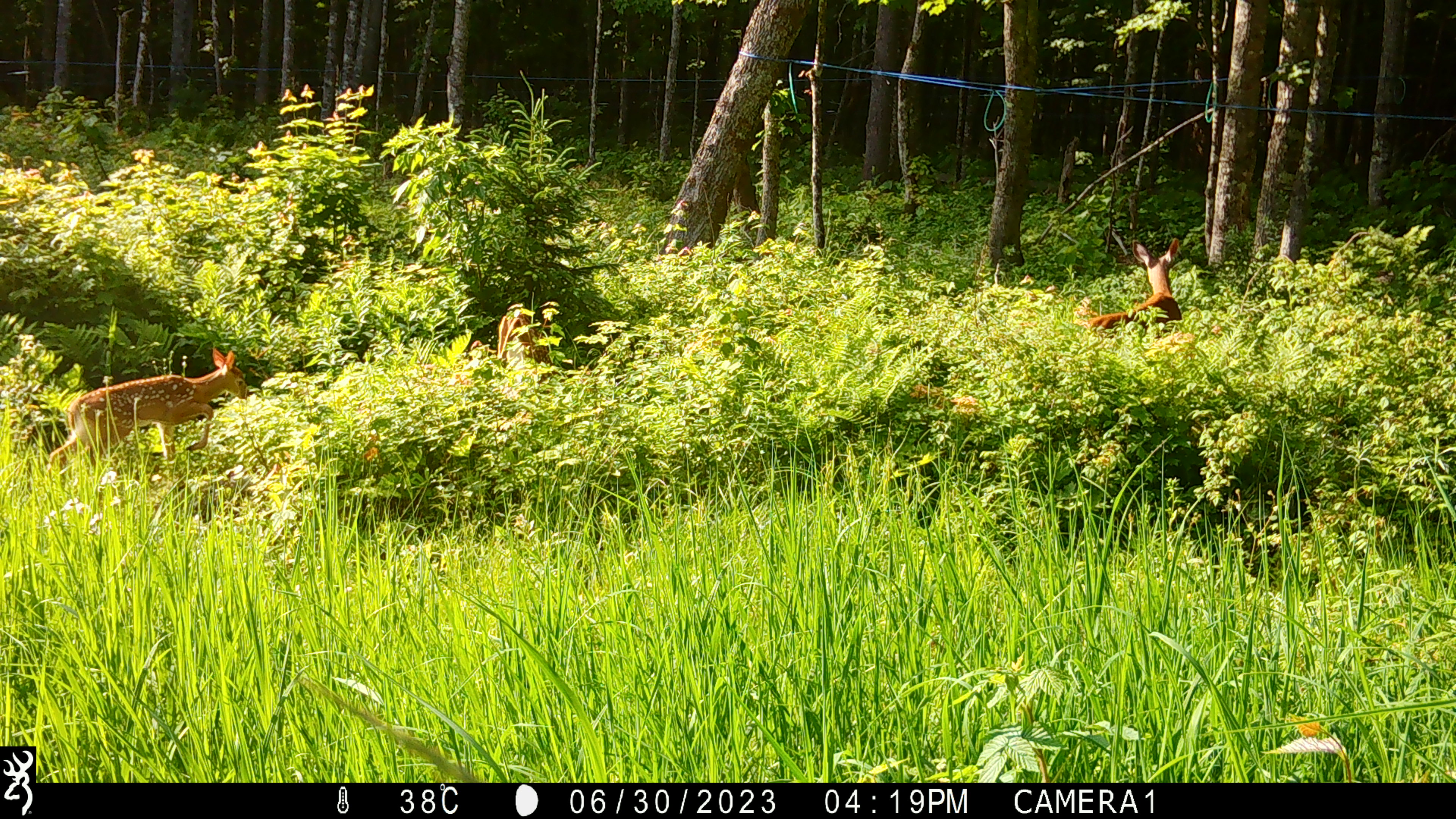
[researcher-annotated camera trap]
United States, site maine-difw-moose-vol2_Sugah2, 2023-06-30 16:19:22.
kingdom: Animalia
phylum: Chordata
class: Mammalia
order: Artiodactyla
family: Cervidae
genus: Odocoileus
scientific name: Odocoileus virginianus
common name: white-tailed deer